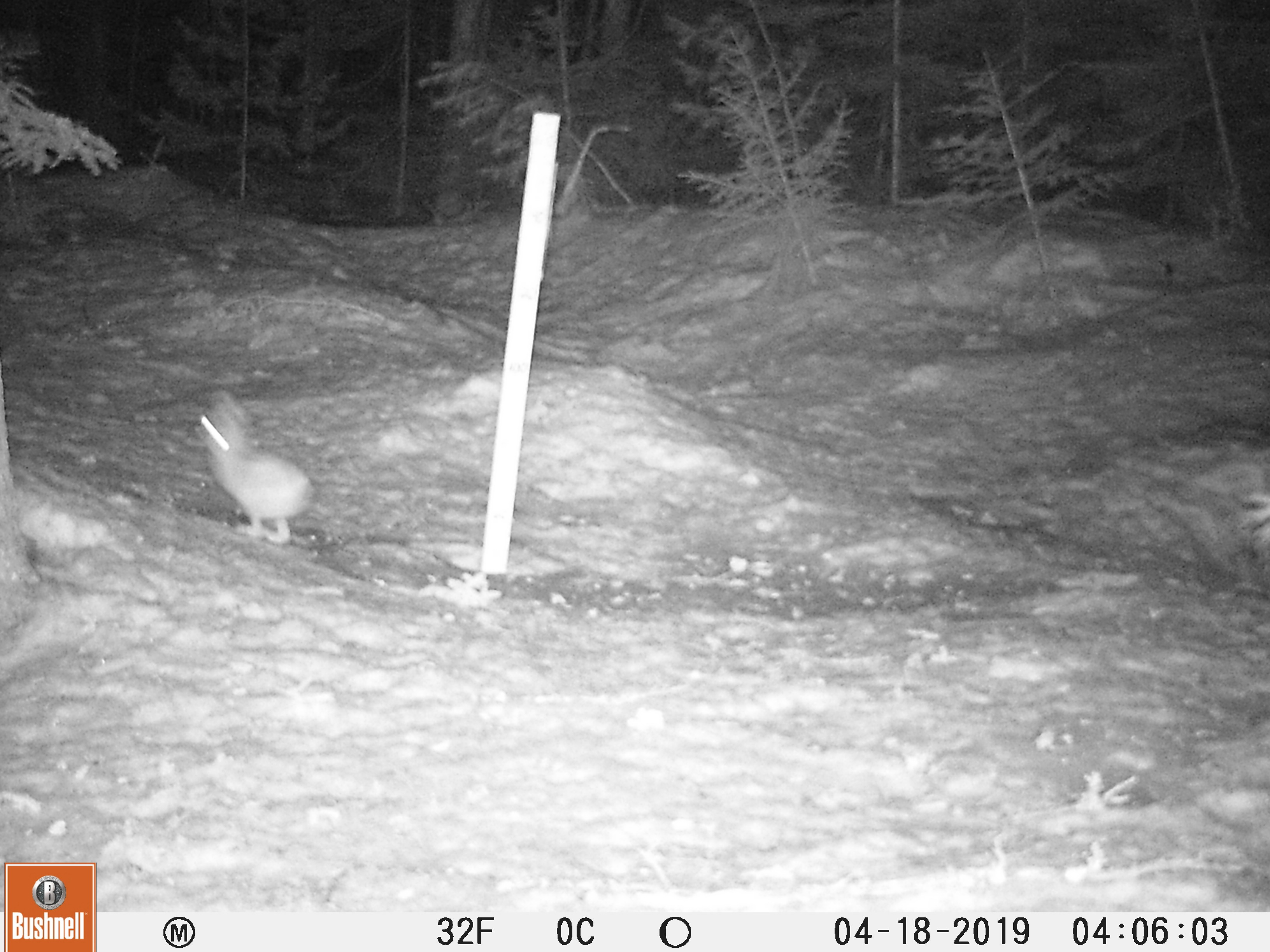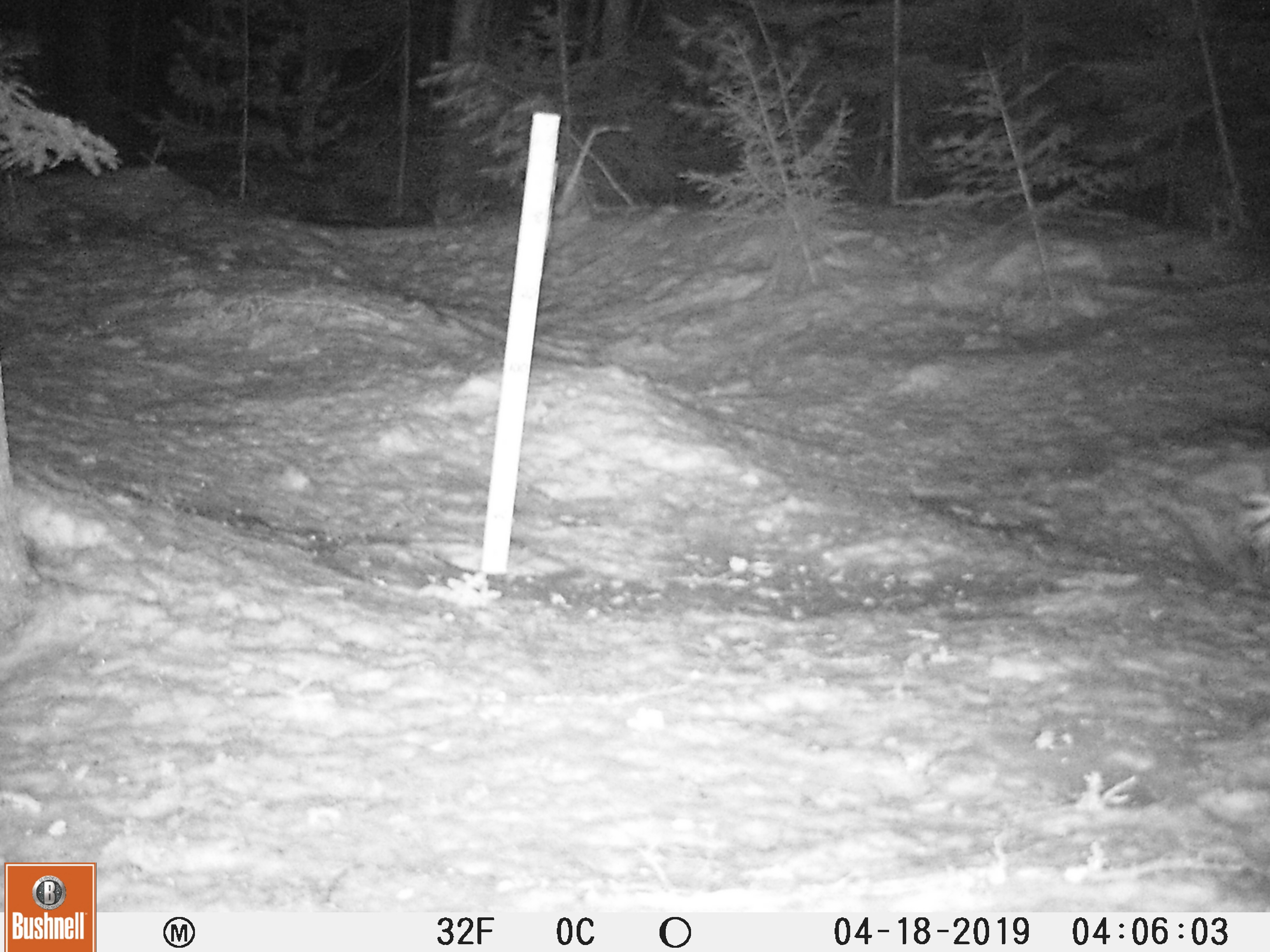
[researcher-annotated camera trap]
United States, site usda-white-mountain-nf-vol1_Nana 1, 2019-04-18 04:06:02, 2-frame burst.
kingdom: Animalia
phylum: Chordata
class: Mammalia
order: Lagomorpha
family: Leporidae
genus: Lepus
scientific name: Lepus americanus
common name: snowshoe hare